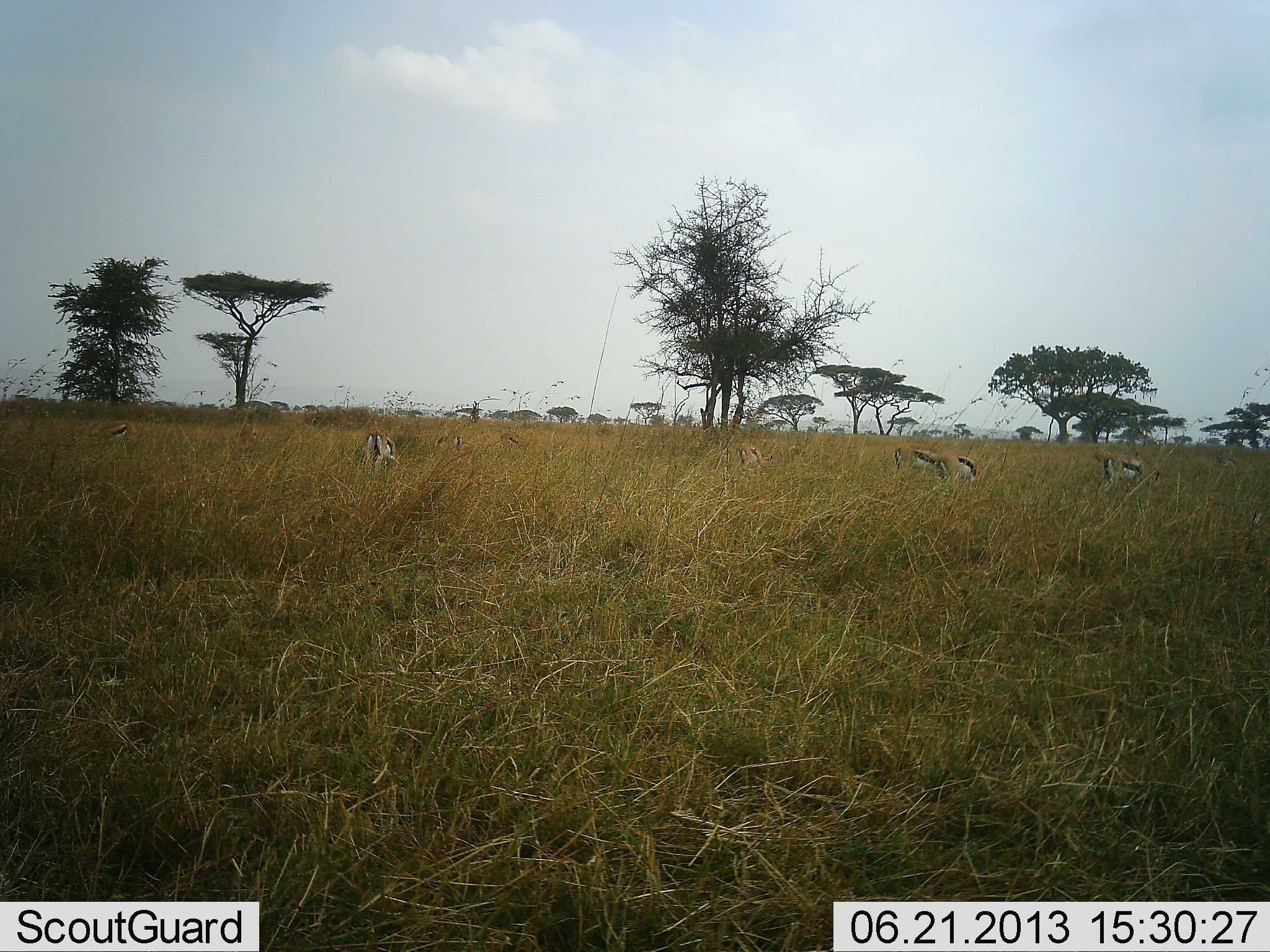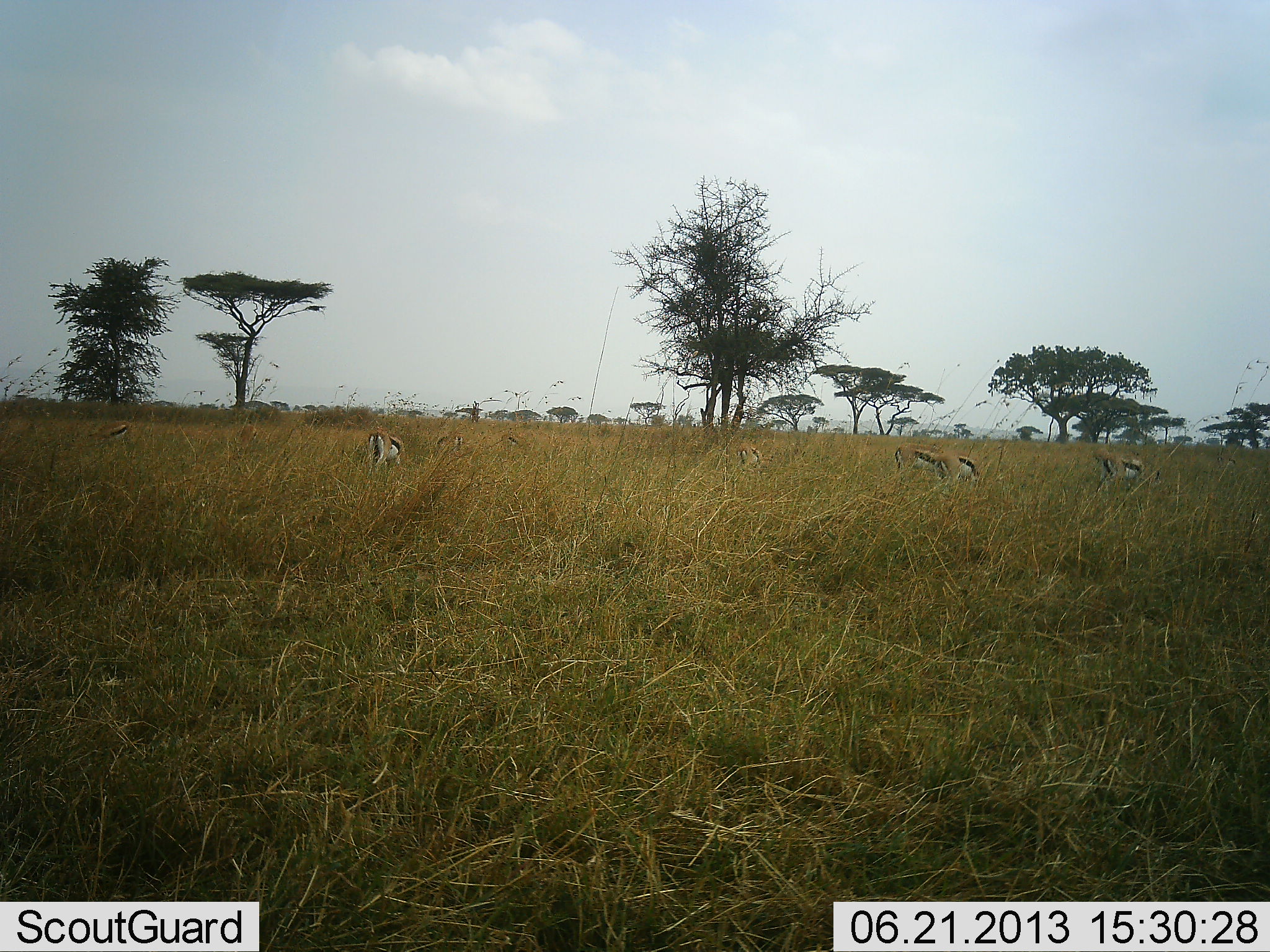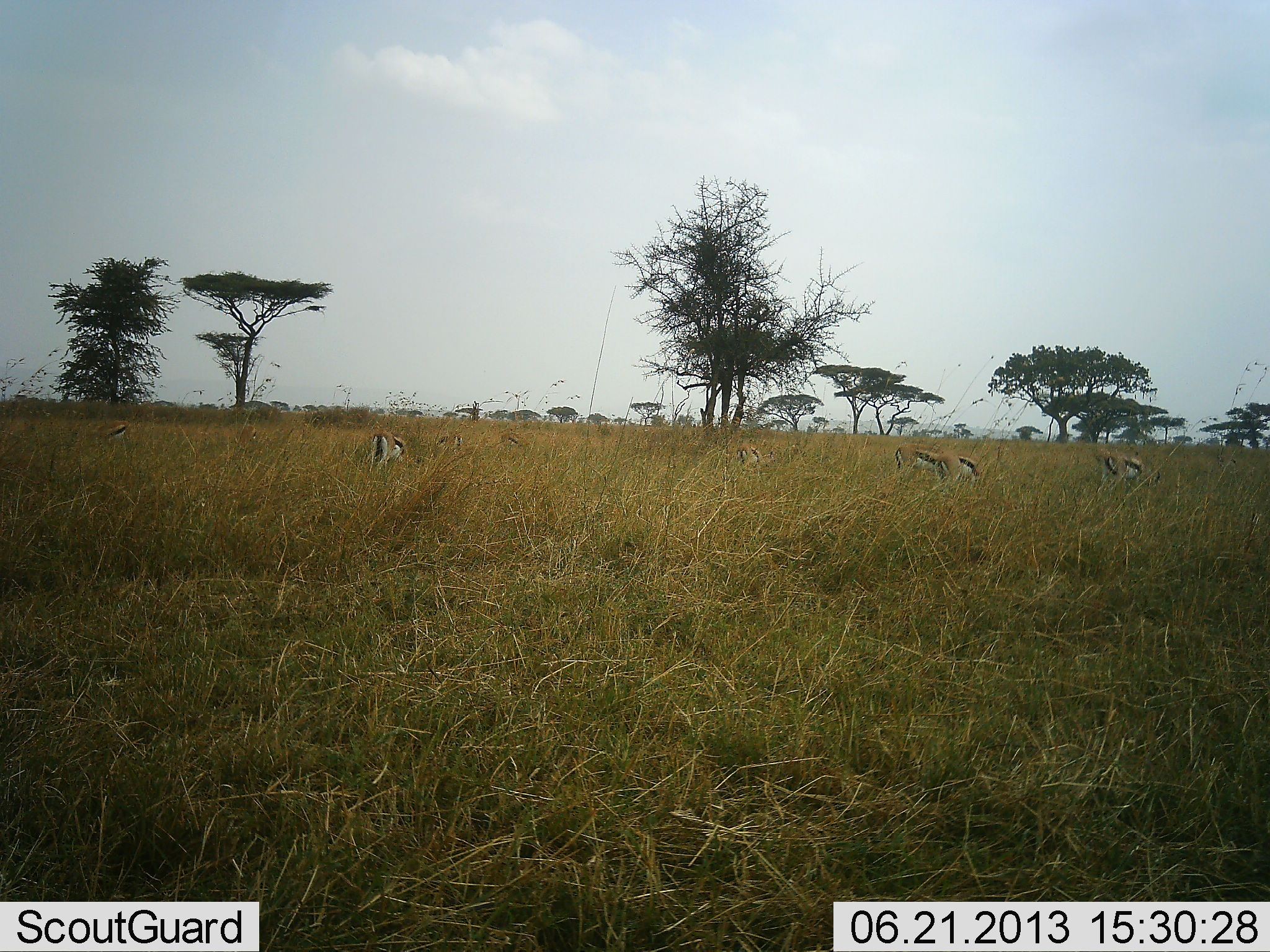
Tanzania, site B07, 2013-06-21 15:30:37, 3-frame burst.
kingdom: Animalia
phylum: Chordata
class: Mammalia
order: Artiodactyla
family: Bovidae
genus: Eudorcas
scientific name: Eudorcas thomsonii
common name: thomson's gazelle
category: gazellethomsons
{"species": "gazellethomsons (thomson's gazelle) (Eudorcas thomsonii)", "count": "7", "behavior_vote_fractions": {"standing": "30%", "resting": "10%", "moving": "10%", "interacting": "0%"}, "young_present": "0%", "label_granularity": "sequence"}